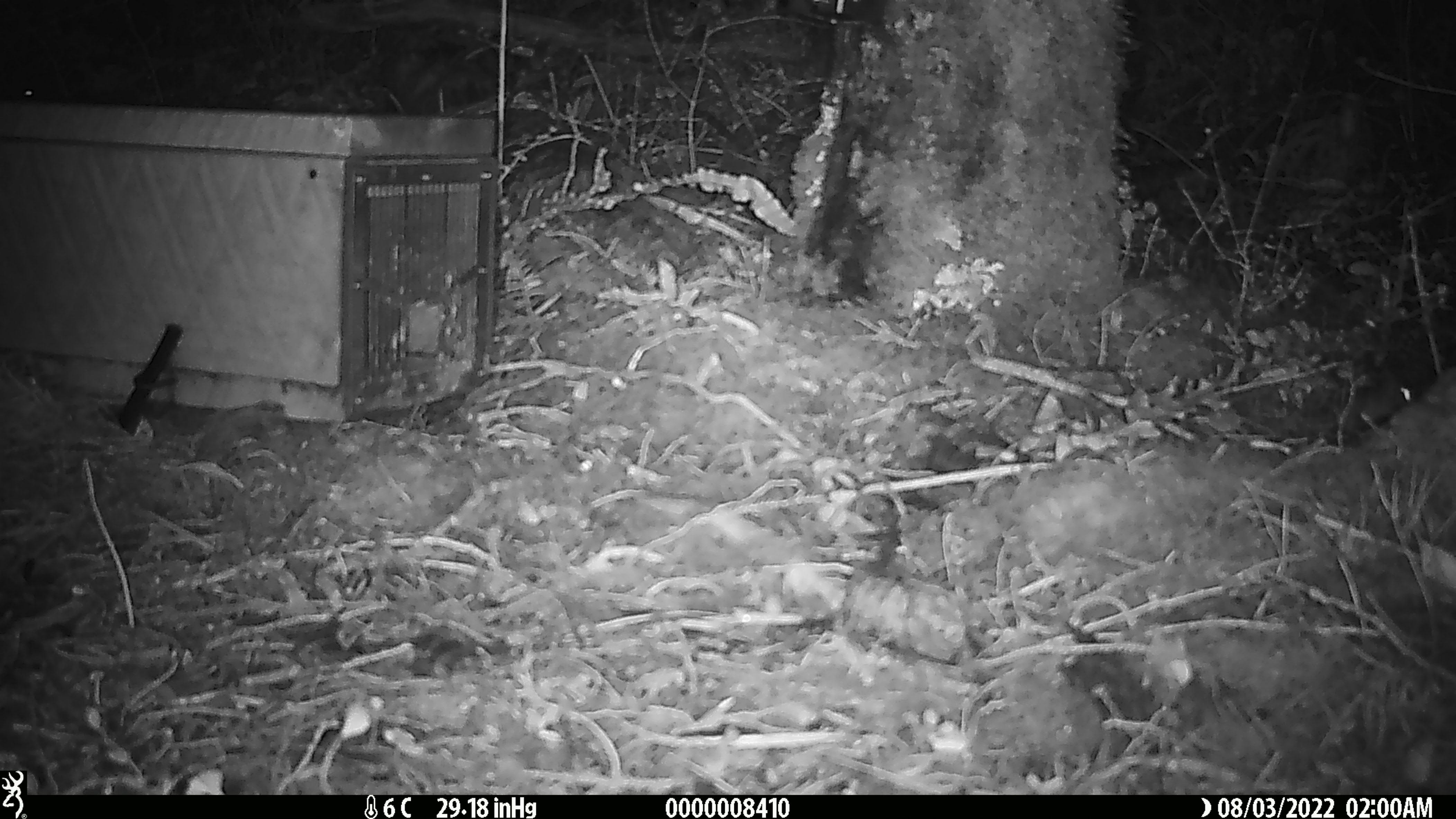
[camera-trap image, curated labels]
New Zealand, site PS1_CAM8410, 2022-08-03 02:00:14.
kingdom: Animalia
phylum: Chordata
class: Mammalia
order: Rodentia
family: Muridae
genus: Mus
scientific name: Mus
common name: mouse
Mouse (Mus).